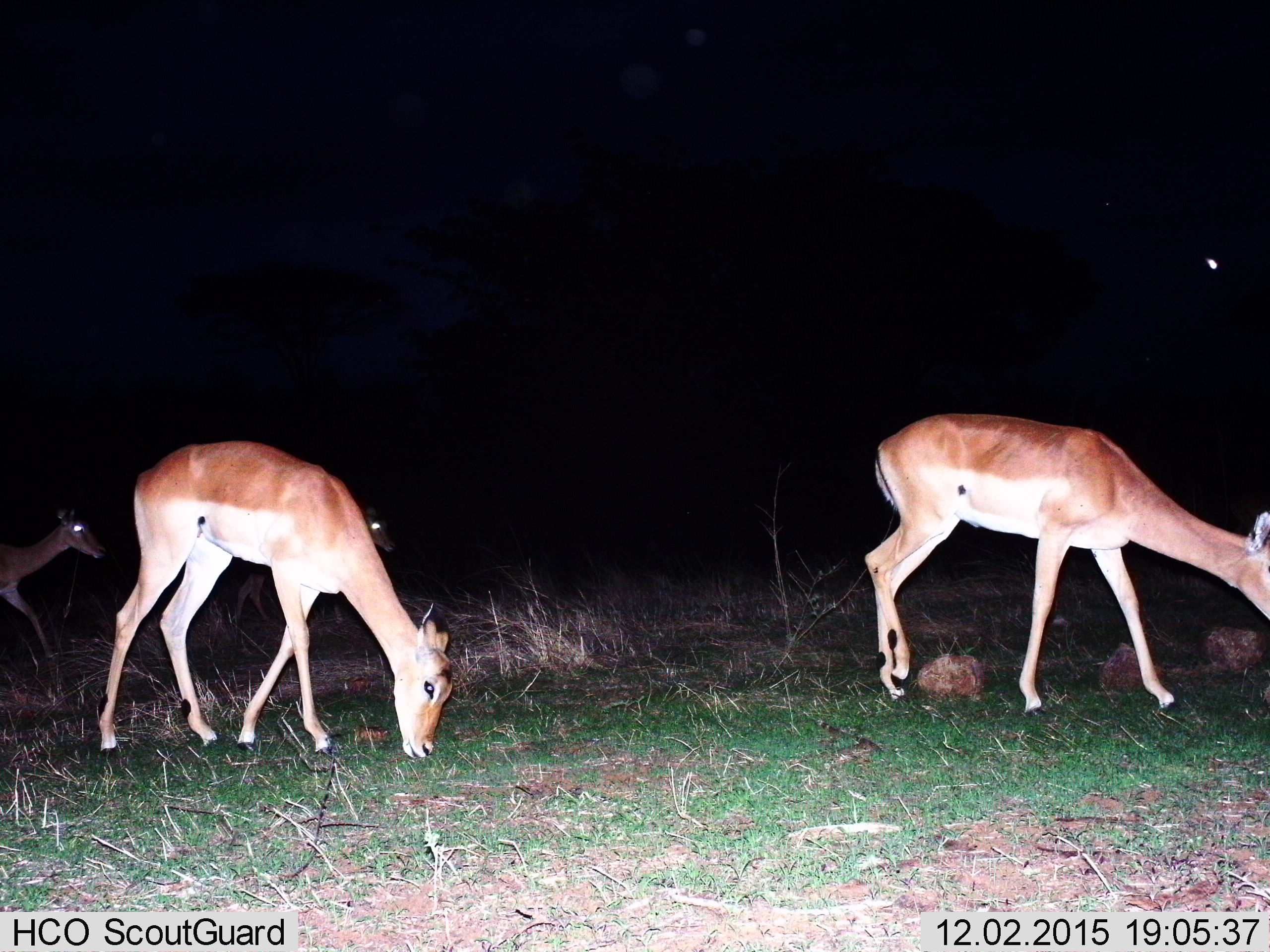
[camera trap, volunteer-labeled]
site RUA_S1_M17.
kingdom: Animalia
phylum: Chordata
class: Mammalia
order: Artiodactyla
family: Bovidae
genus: Aepyceros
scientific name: Aepyceros melampus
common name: impala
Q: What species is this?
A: Impala (Aepyceros melampus).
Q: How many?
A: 4.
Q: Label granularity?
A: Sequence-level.